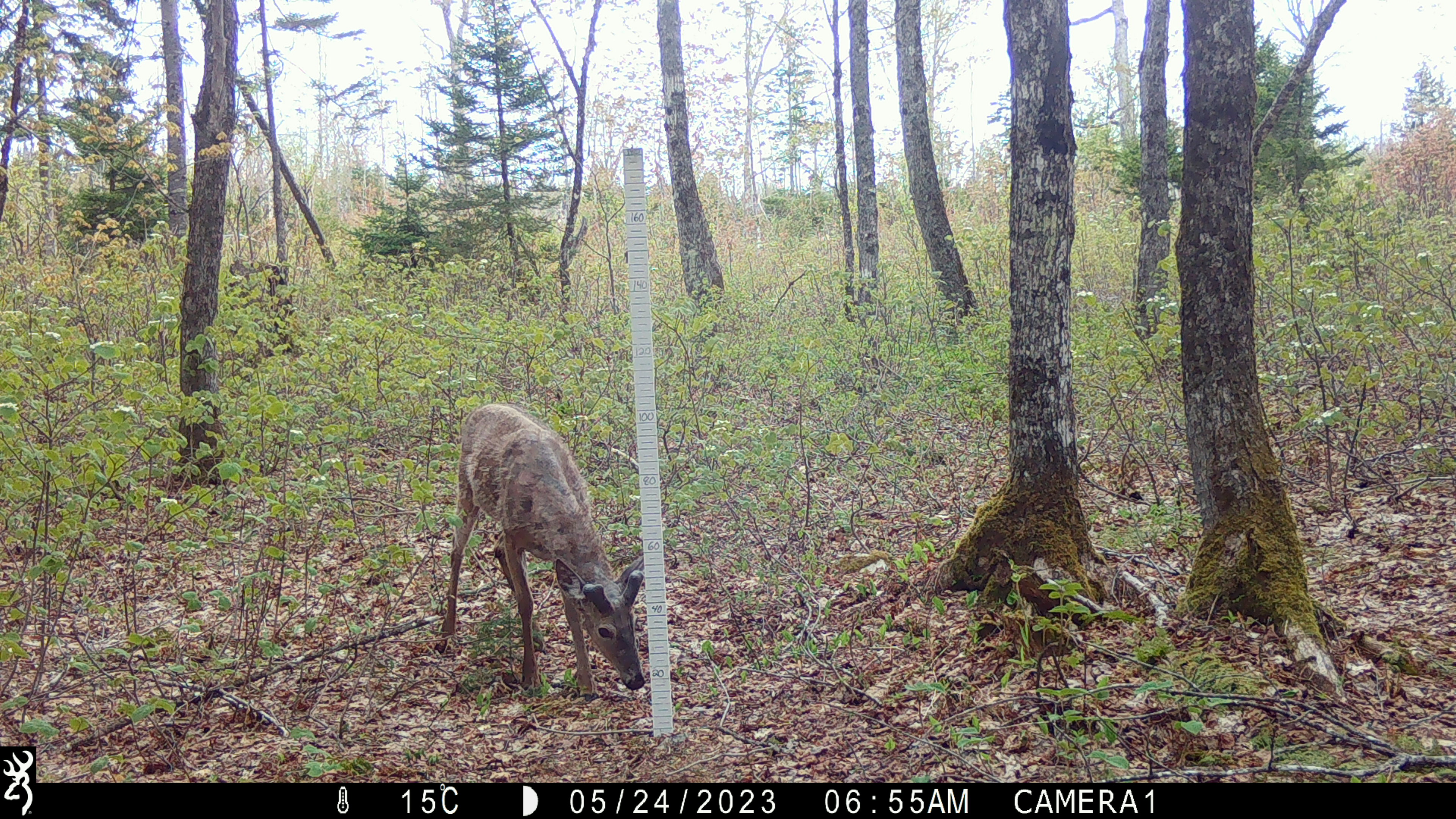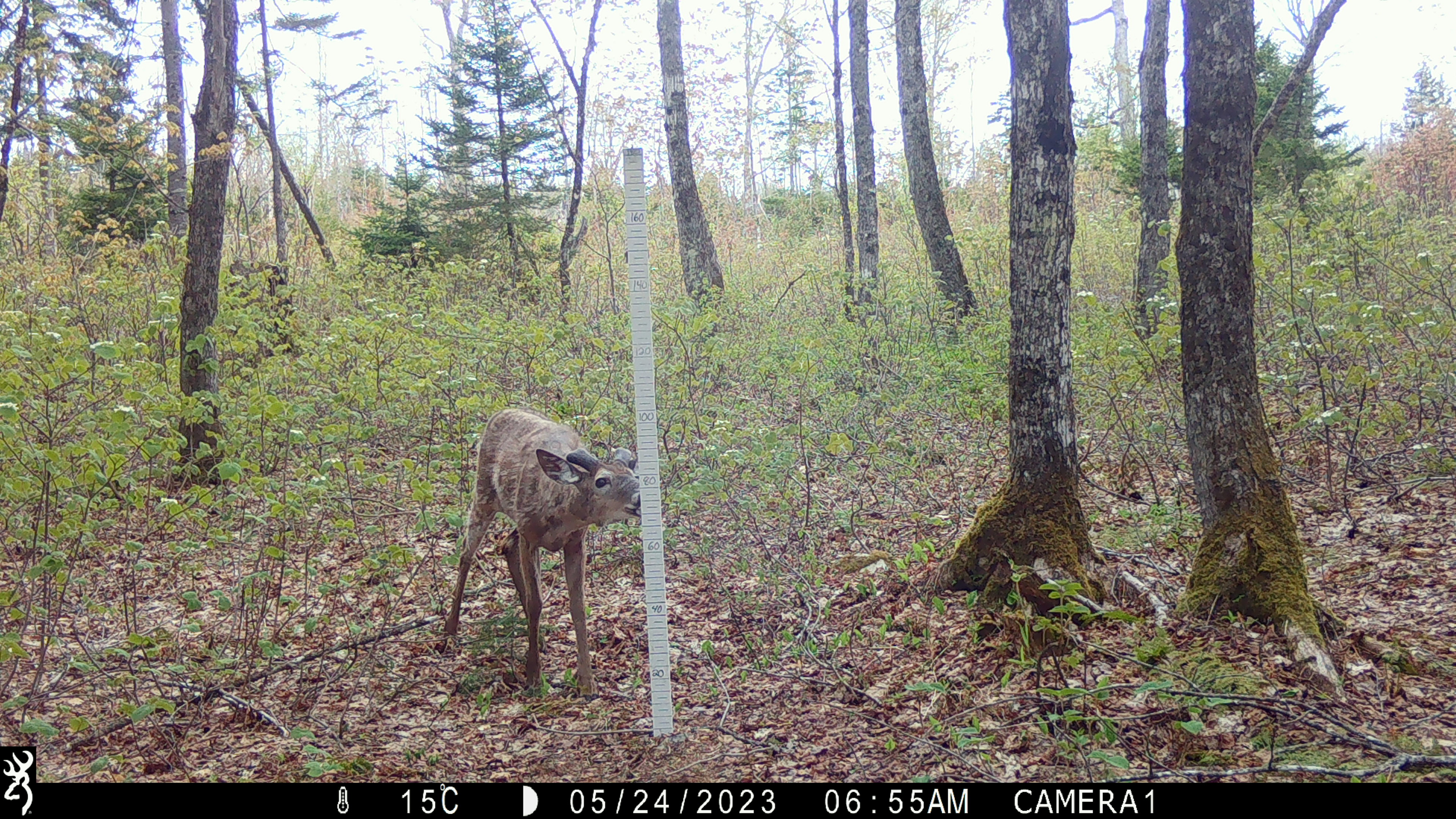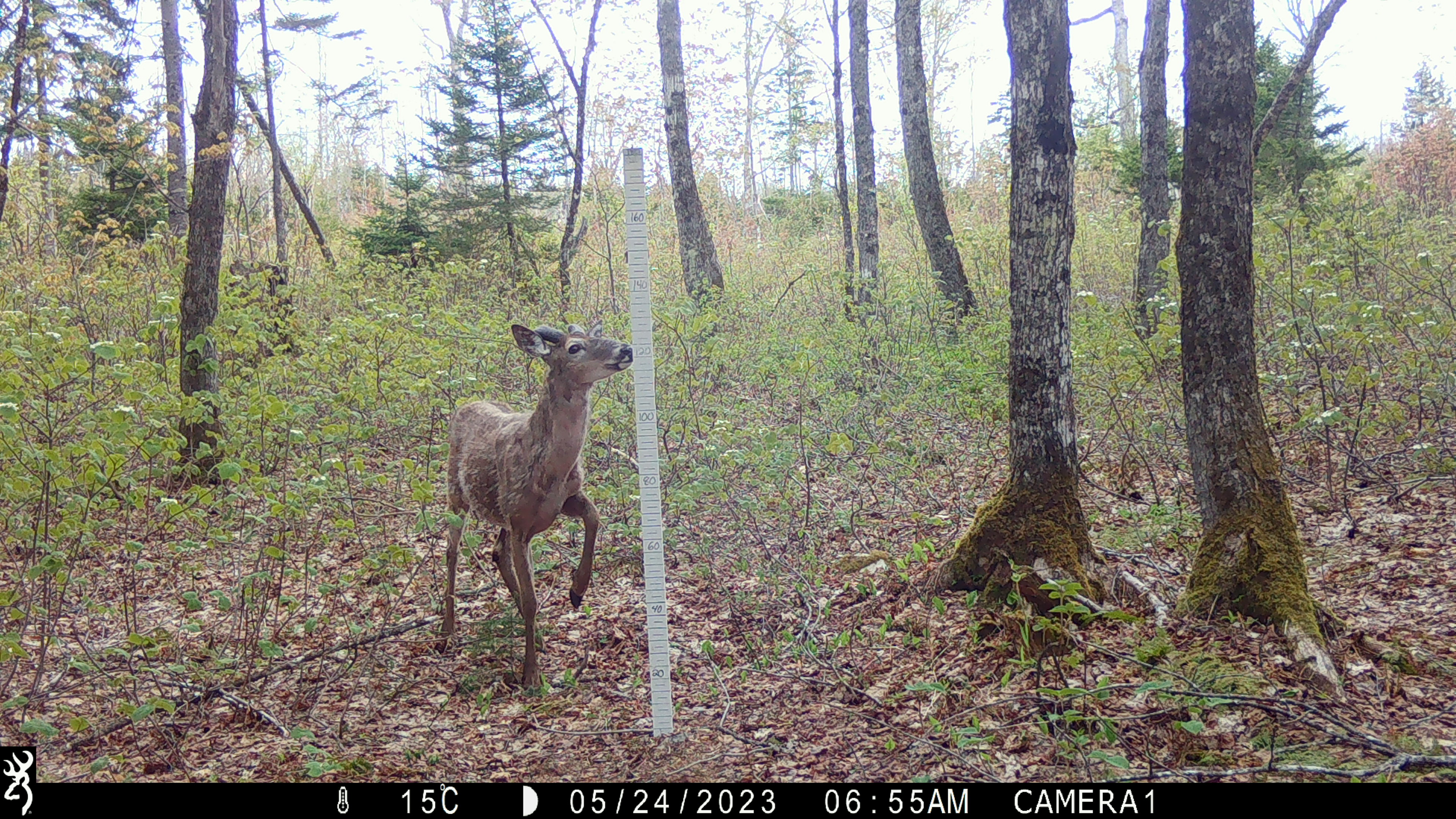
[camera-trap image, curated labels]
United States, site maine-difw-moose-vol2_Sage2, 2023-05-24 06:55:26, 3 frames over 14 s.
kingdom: Animalia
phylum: Chordata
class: Mammalia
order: Artiodactyla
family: Cervidae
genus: Odocoileus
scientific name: Odocoileus virginianus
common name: white-tailed deer